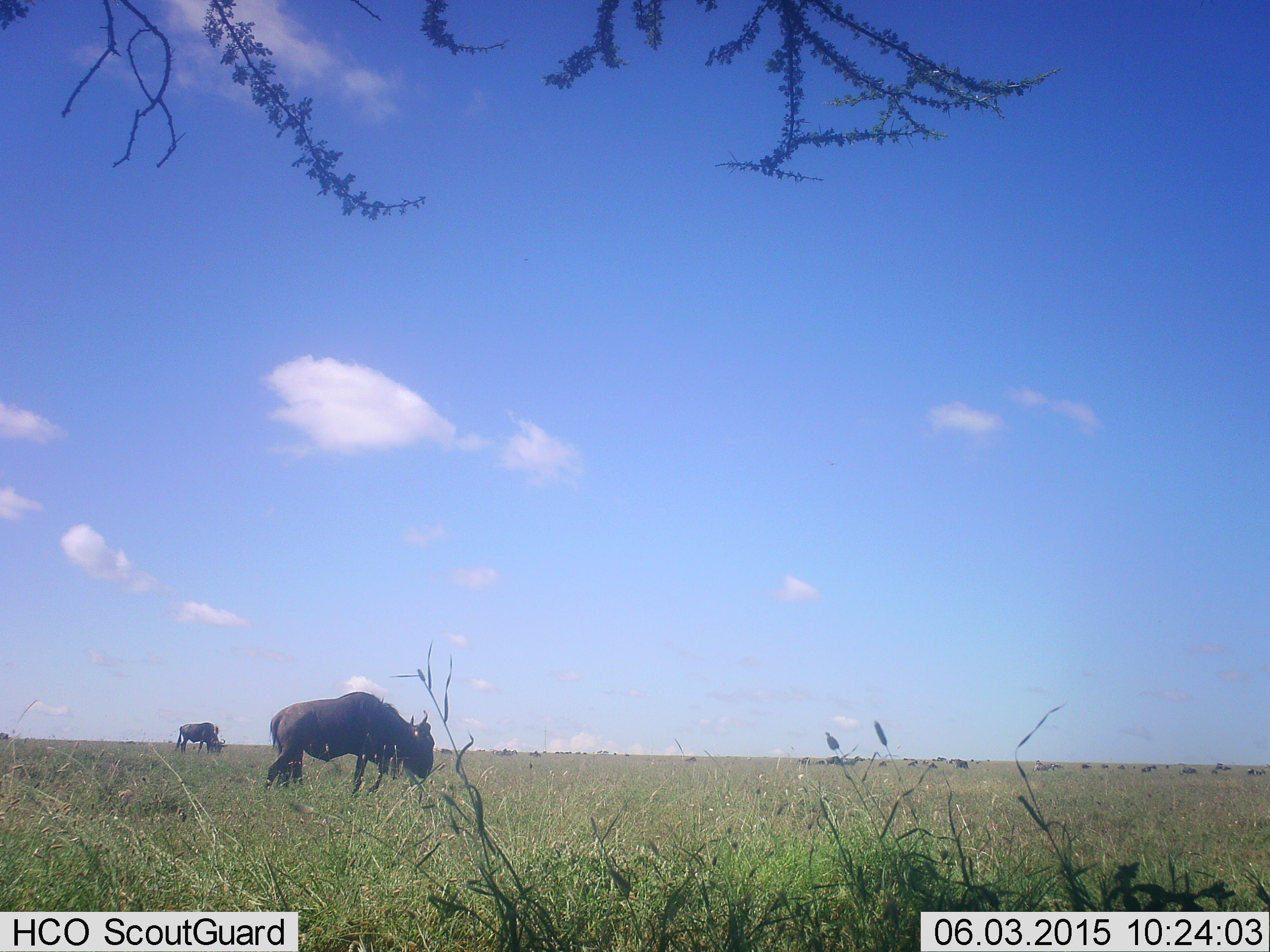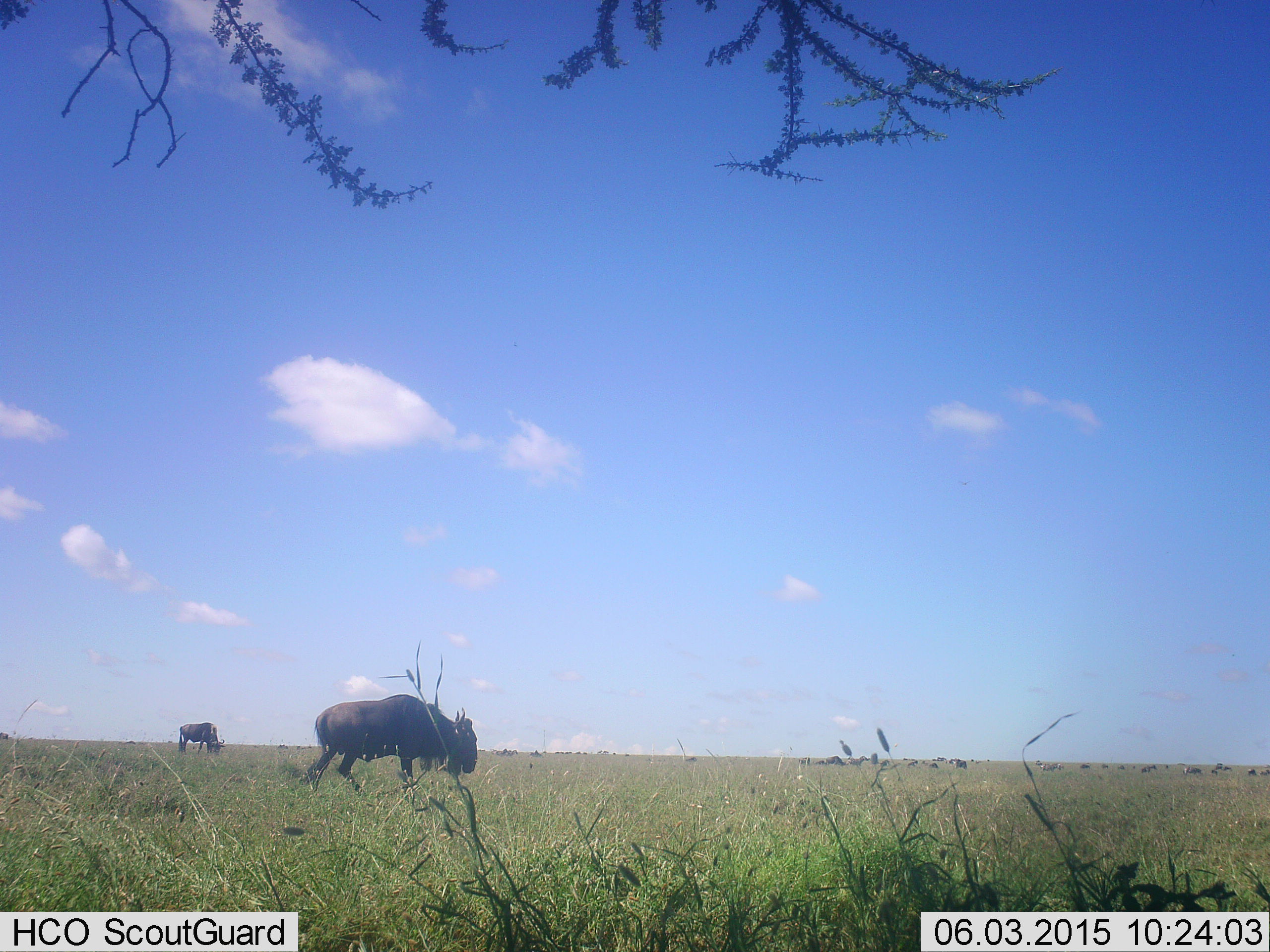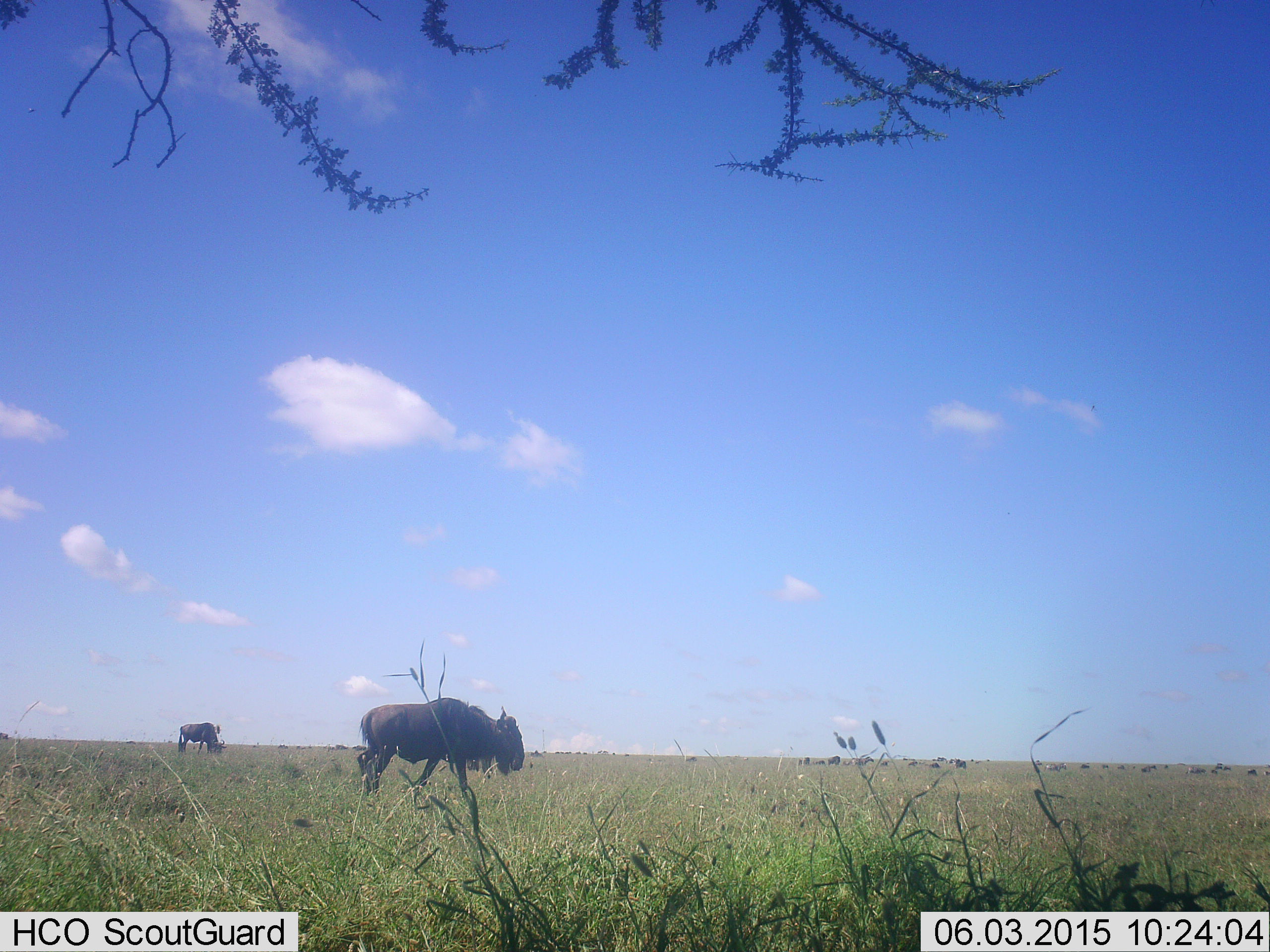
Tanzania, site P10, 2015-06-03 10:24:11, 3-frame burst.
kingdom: Animalia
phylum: Chordata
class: Mammalia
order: Artiodactyla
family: Bovidae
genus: Connochaetes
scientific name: Connochaetes taurinus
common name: blue wildebeest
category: wildebeest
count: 2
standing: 20%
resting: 0%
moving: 80%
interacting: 0%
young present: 0%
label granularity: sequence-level